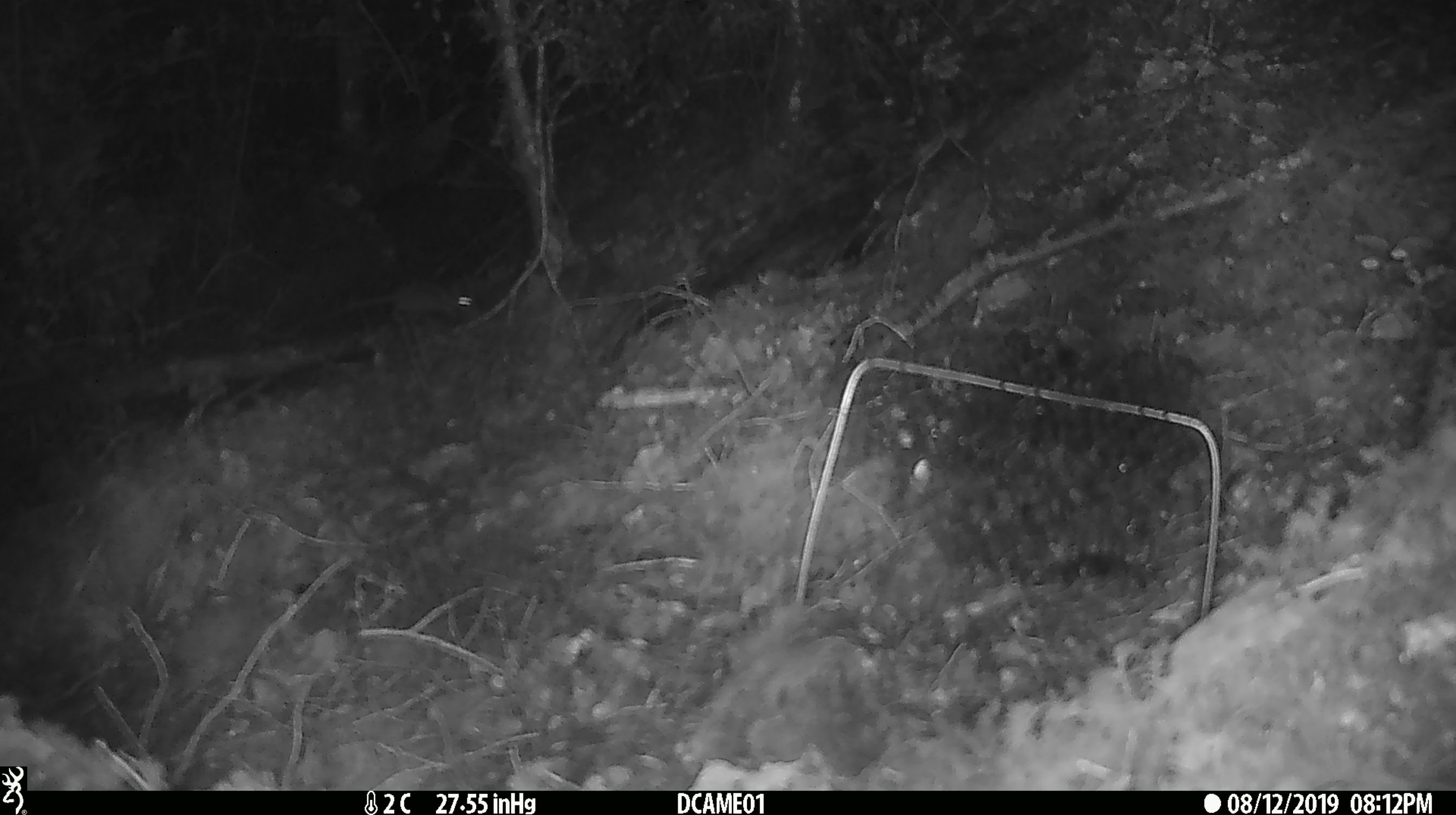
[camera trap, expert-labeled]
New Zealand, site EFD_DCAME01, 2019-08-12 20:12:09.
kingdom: Animalia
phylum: Chordata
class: Mammalia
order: Rodentia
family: Muridae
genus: Mus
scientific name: Mus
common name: mouse